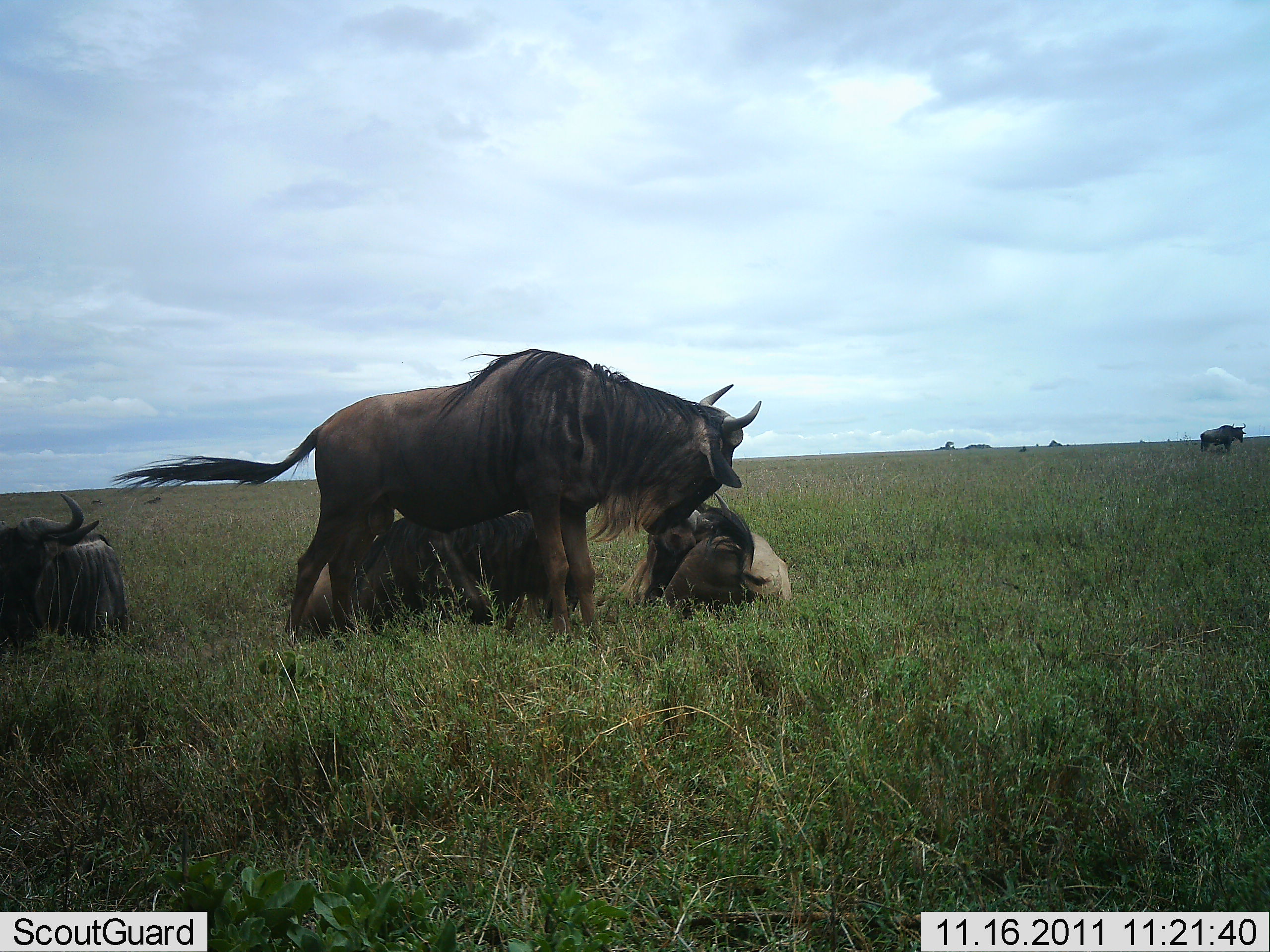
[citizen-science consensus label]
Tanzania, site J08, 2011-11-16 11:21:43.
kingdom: Animalia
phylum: Chordata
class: Mammalia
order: Artiodactyla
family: Bovidae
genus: Connochaetes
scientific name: Connochaetes taurinus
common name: blue wildebeest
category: wildebeest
Wildebeest (blue wildebeest) (Connochaetes taurinus), count 5. Behavior (volunteer vote fractions): standing 80%, resting 100%, moving 0%, interacting 40%. Young present (vote fraction): 10%. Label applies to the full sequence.